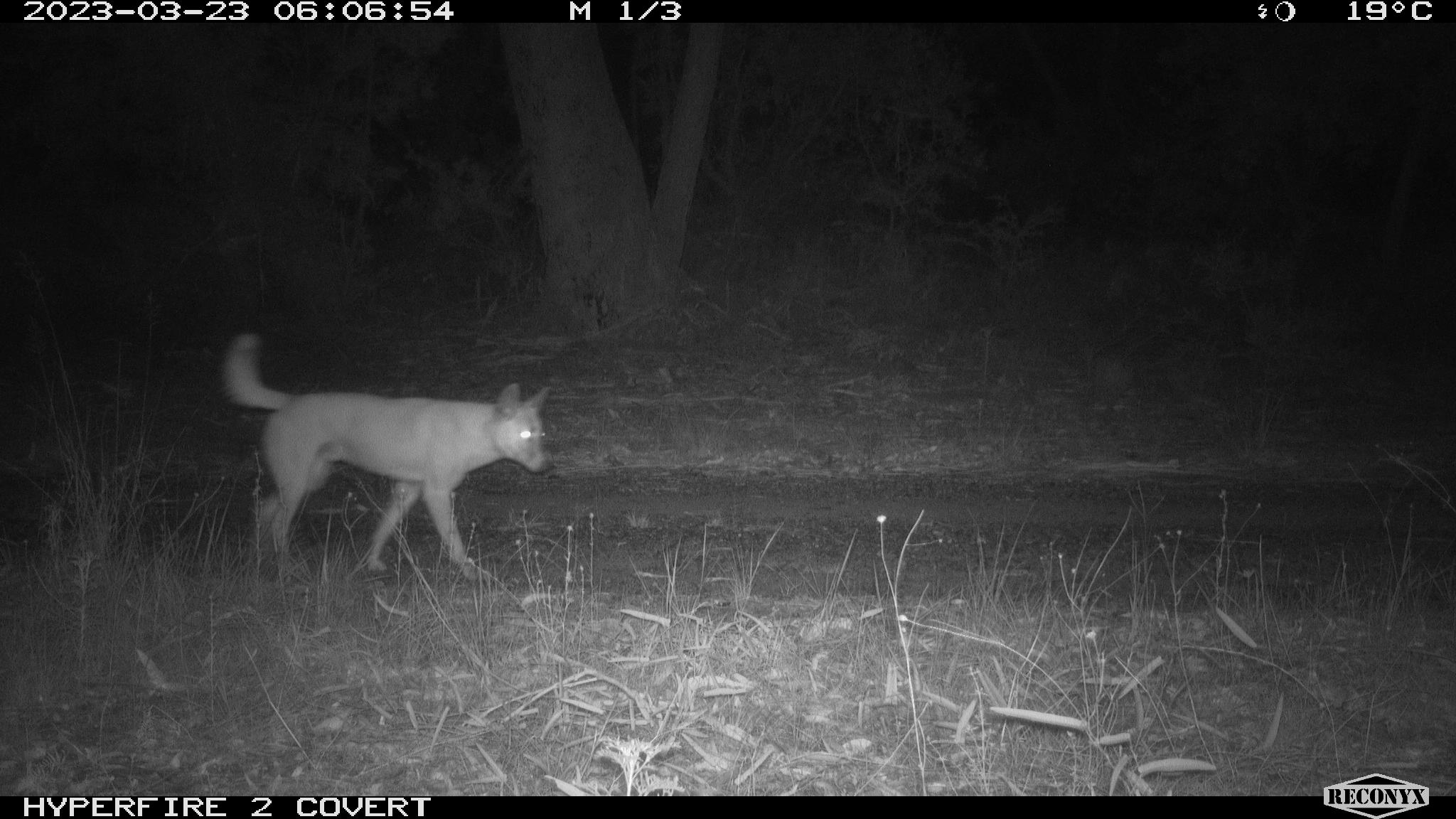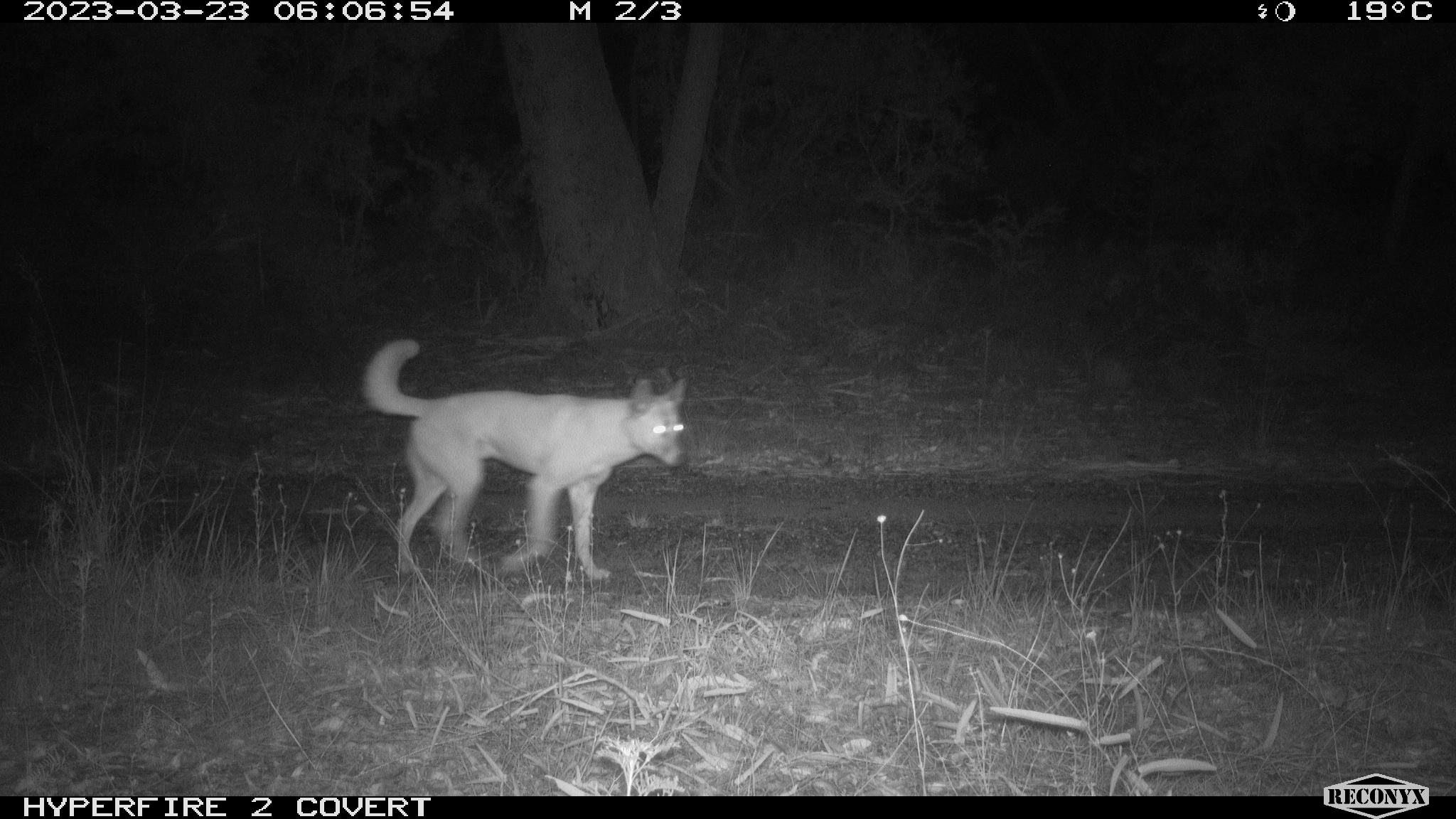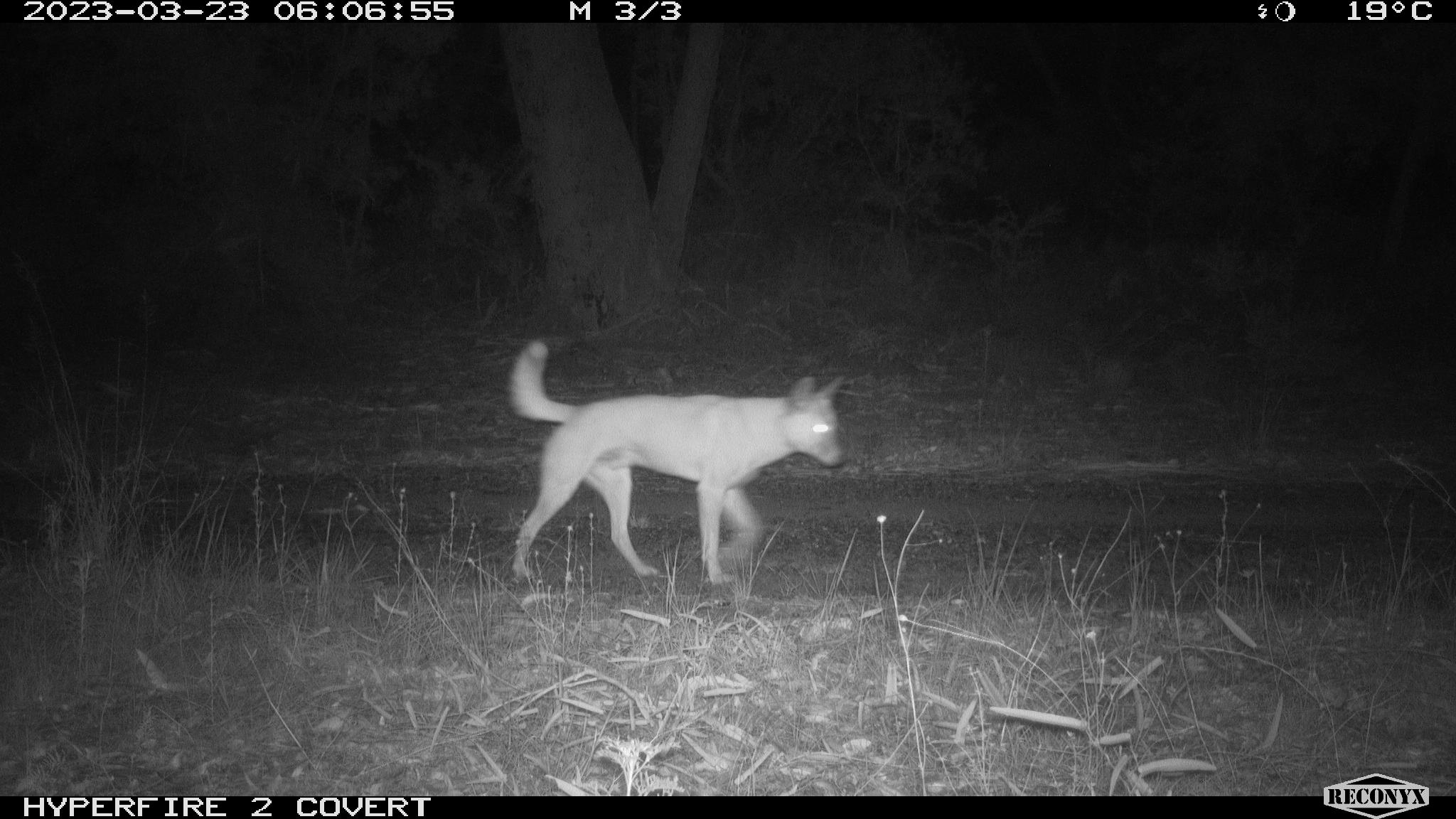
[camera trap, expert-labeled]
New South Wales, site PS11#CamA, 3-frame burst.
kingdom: Animalia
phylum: Chordata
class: Mammalia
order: Carnivora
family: Canidae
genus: Canis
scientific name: Canis familiaris dingo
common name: dingo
Dingo (Canis familiaris dingo).